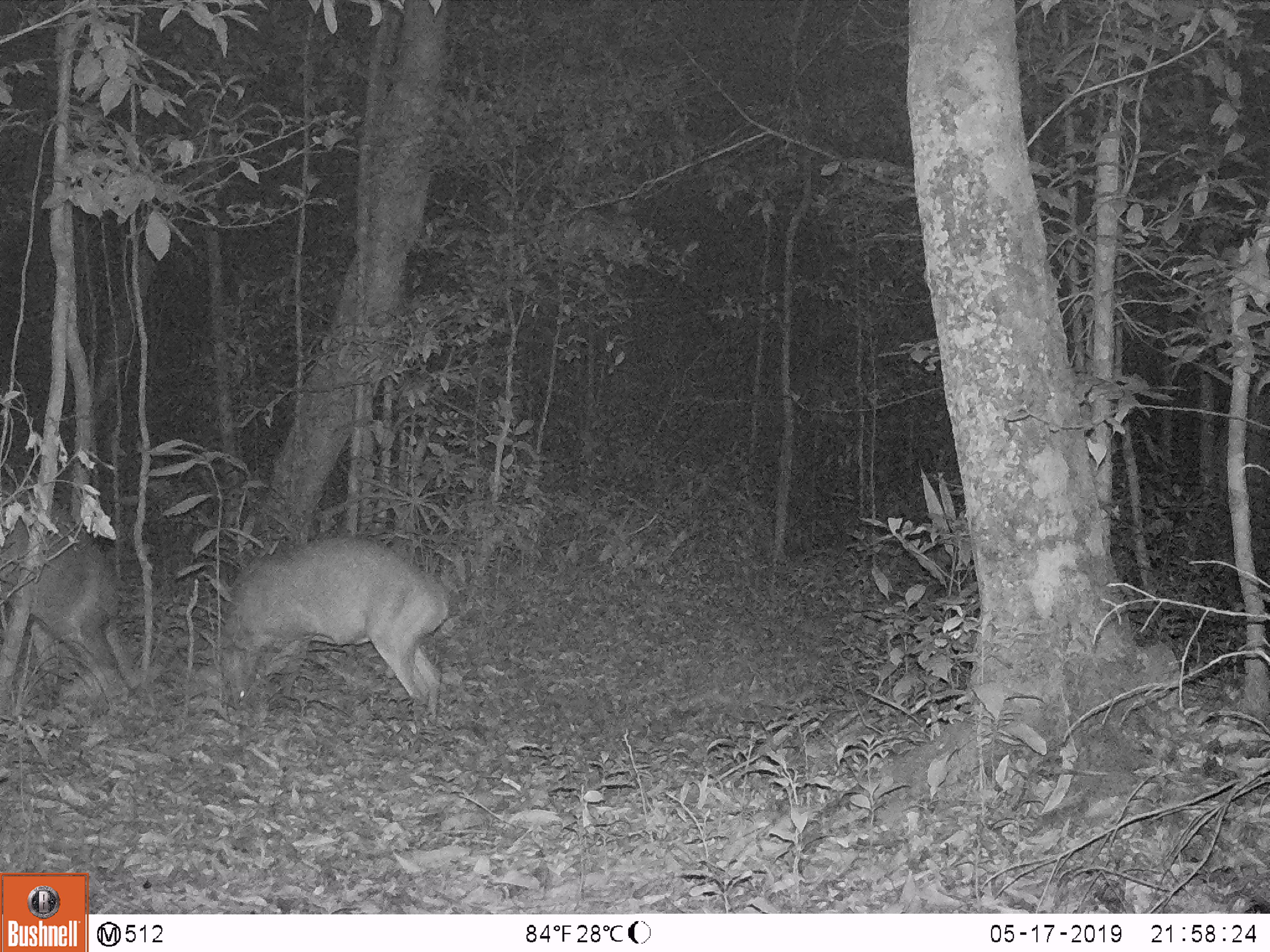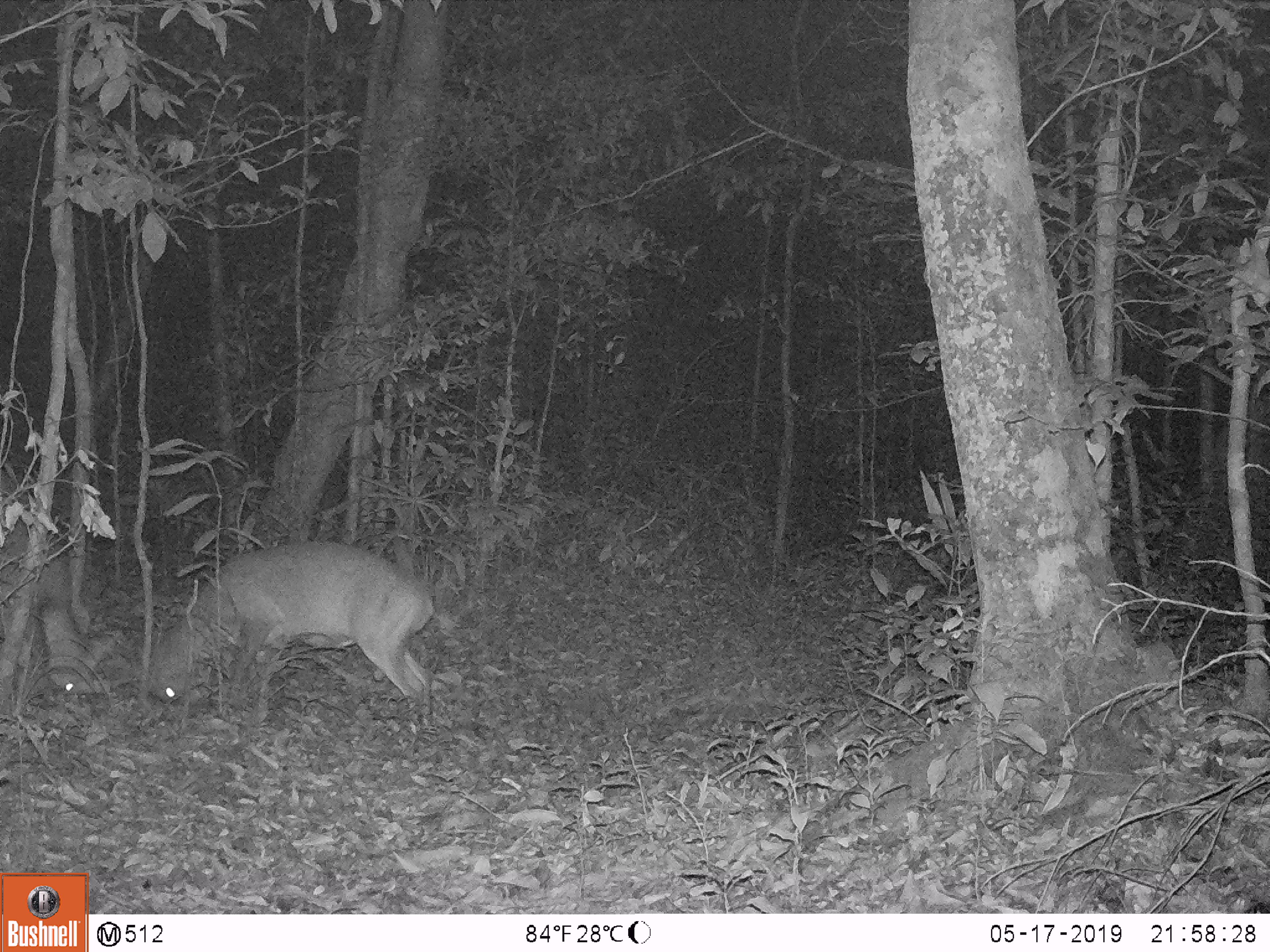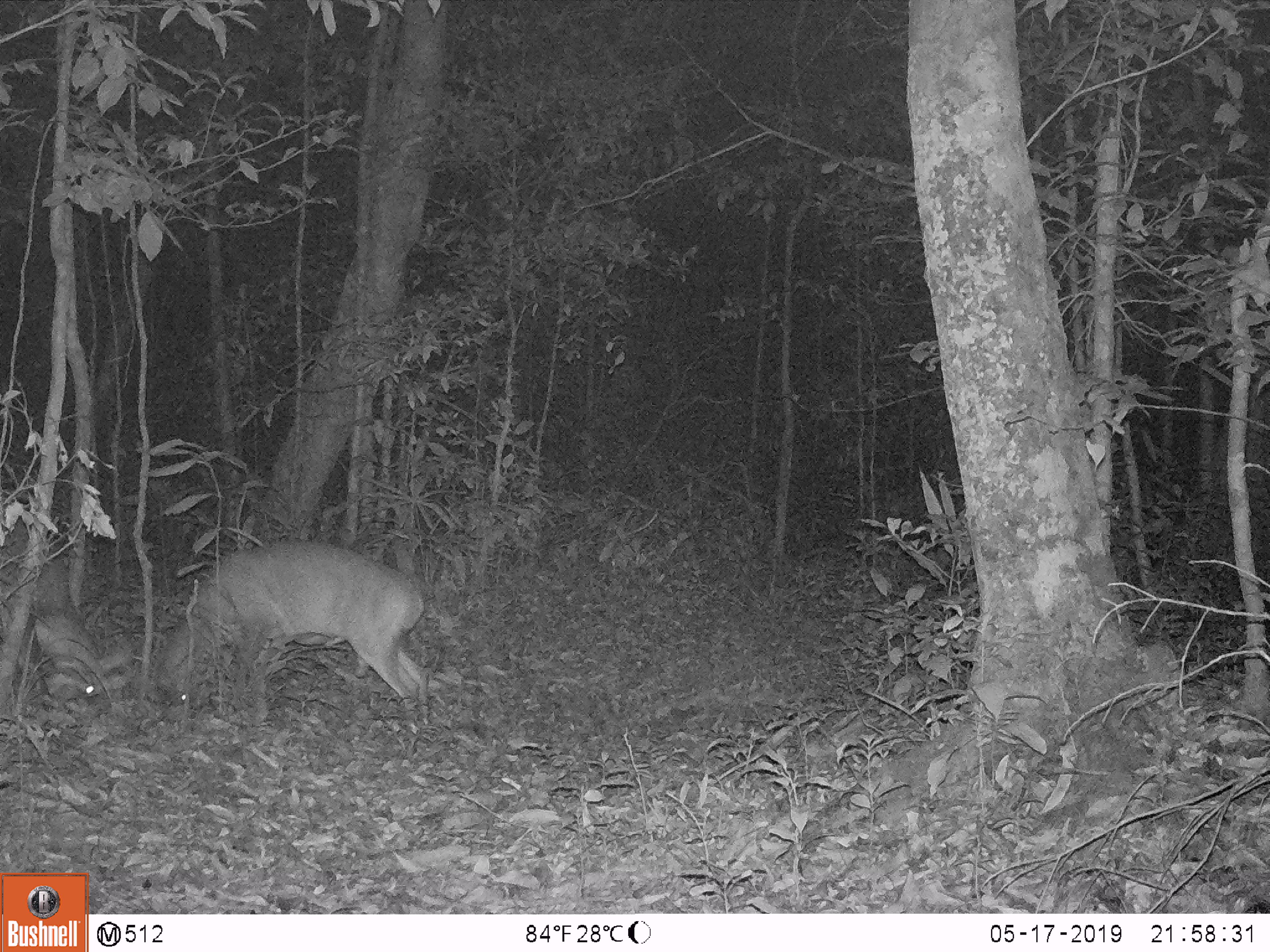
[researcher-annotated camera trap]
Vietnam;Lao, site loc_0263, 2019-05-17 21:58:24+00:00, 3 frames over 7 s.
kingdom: Animalia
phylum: Chordata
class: Mammalia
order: Artiodactyla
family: Cervidae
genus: Muntiacus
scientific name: Muntiacus vuquangensis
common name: large-antlered muntjac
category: large antlered muntjac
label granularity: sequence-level